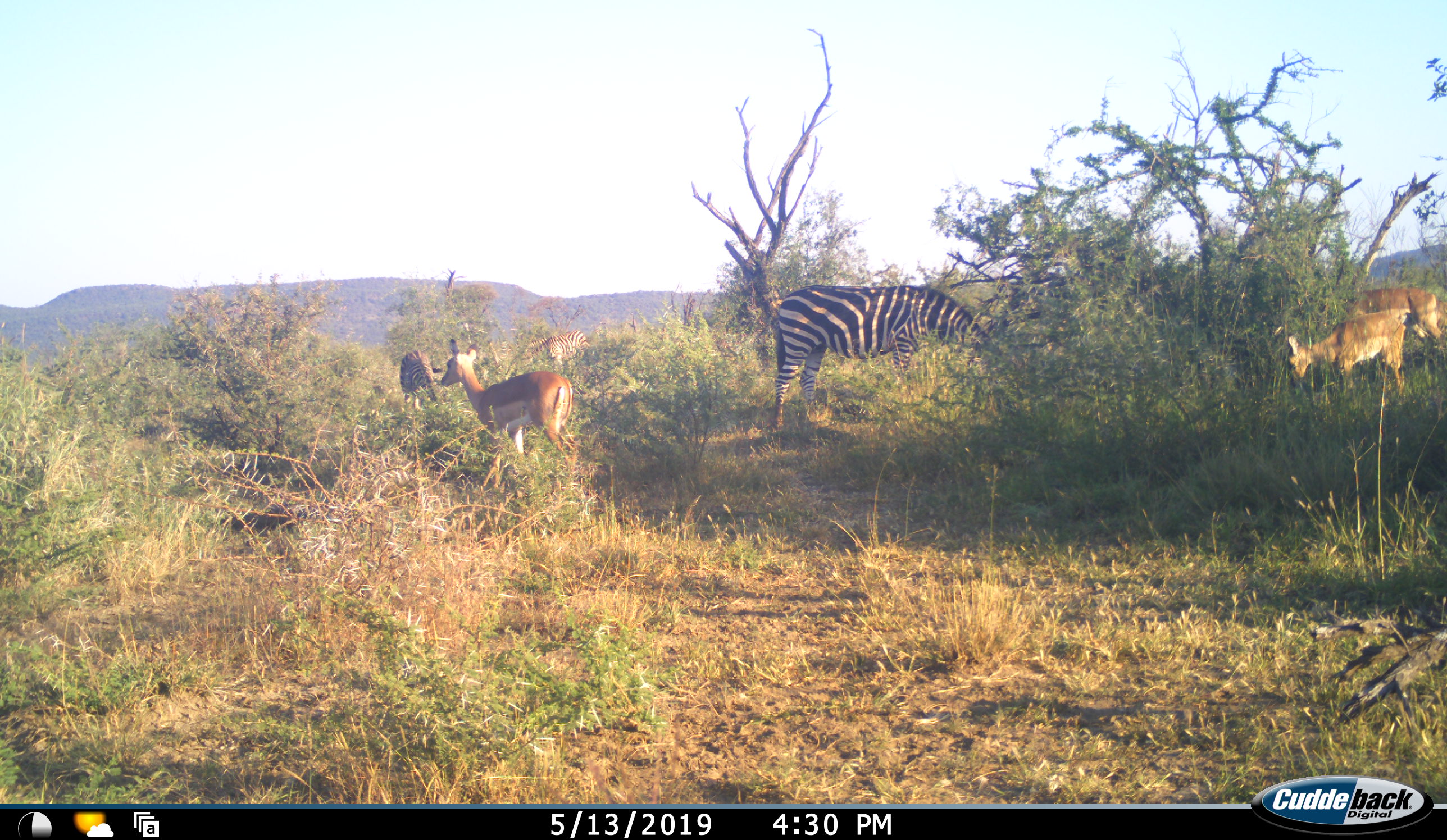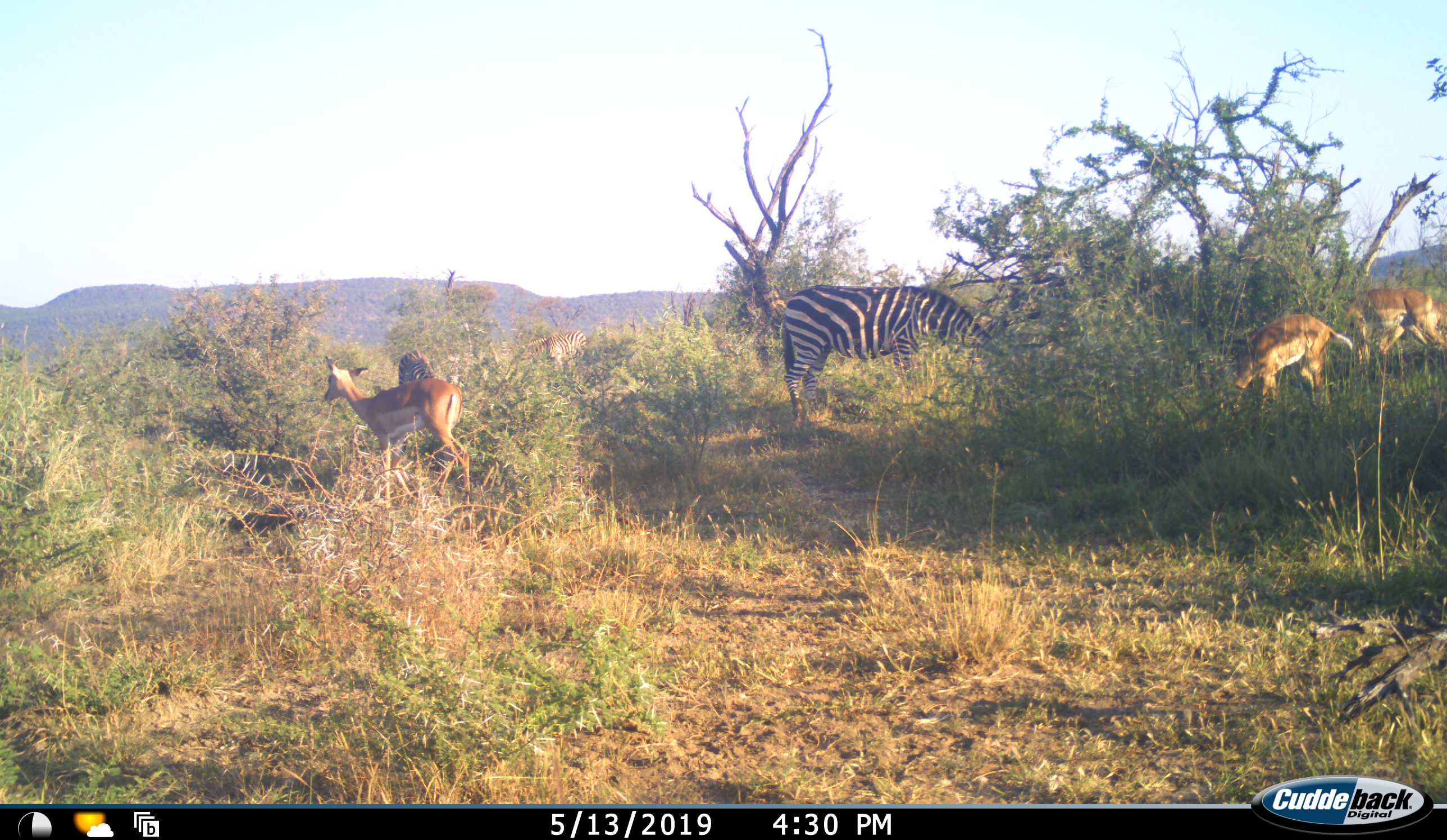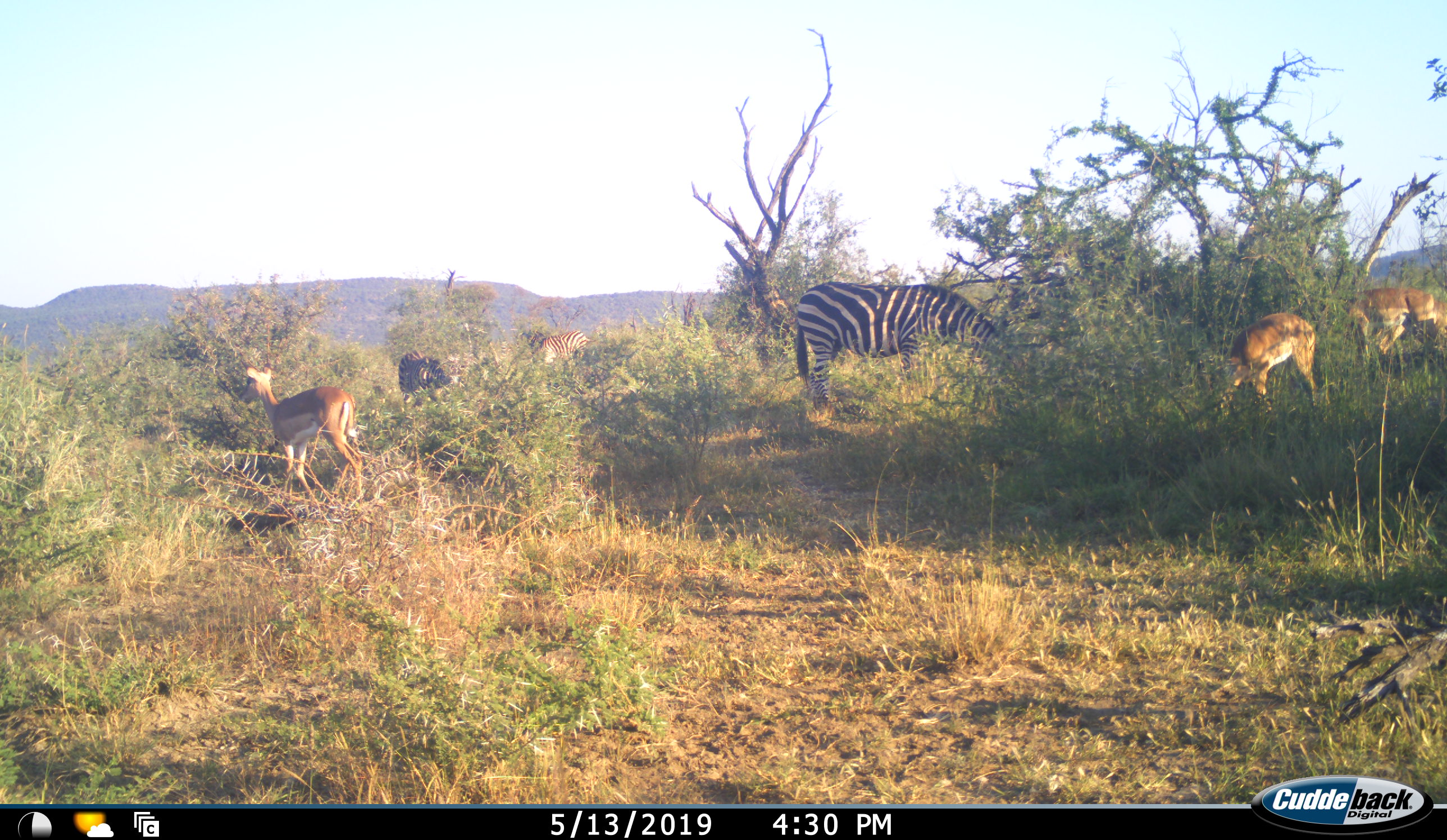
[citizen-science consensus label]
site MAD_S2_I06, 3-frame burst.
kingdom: Animalia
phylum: Chordata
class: Mammalia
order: Artiodactyla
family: Bovidae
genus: Aepyceros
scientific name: Aepyceros melampus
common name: impala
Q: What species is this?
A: Impala (Aepyceros melampus).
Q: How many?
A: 4.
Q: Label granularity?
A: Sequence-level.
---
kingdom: Animalia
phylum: Chordata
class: Mammalia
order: Perissodactyla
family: Equidae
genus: Equus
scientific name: Equus quagga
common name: plains zebra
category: zebraplains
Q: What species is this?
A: Zebraplains (plains zebra) (Equus quagga).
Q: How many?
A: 3.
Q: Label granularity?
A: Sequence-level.